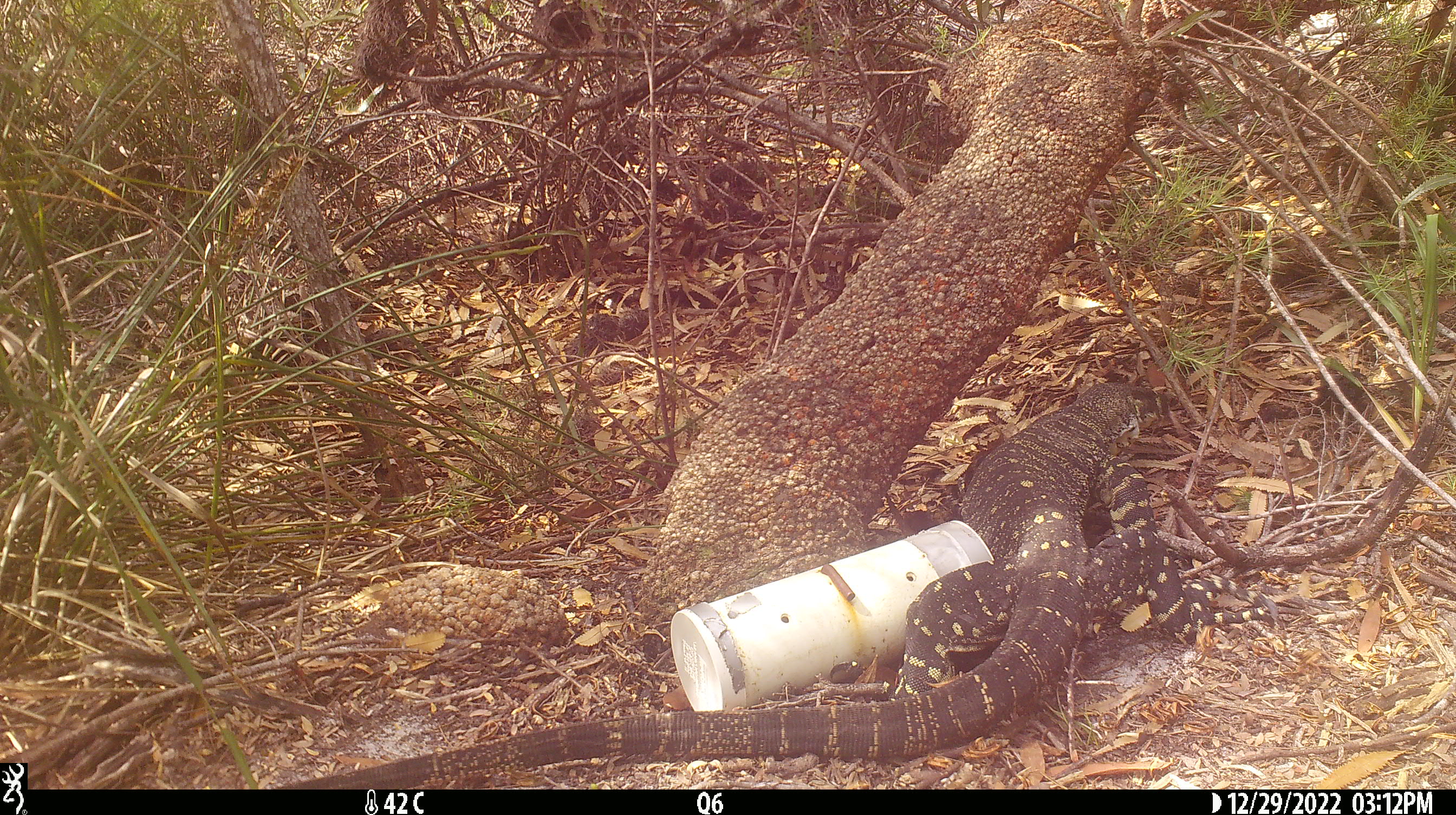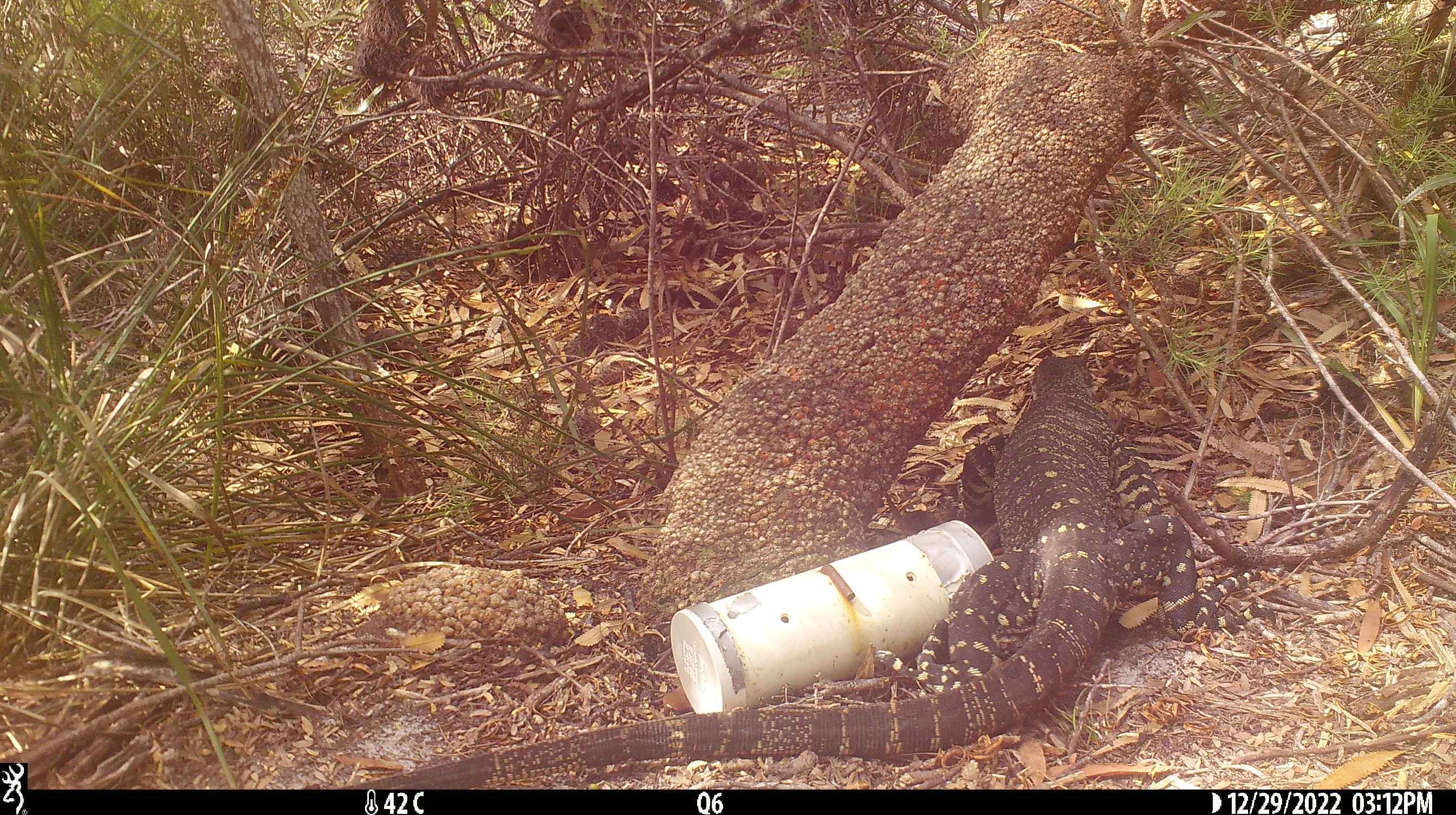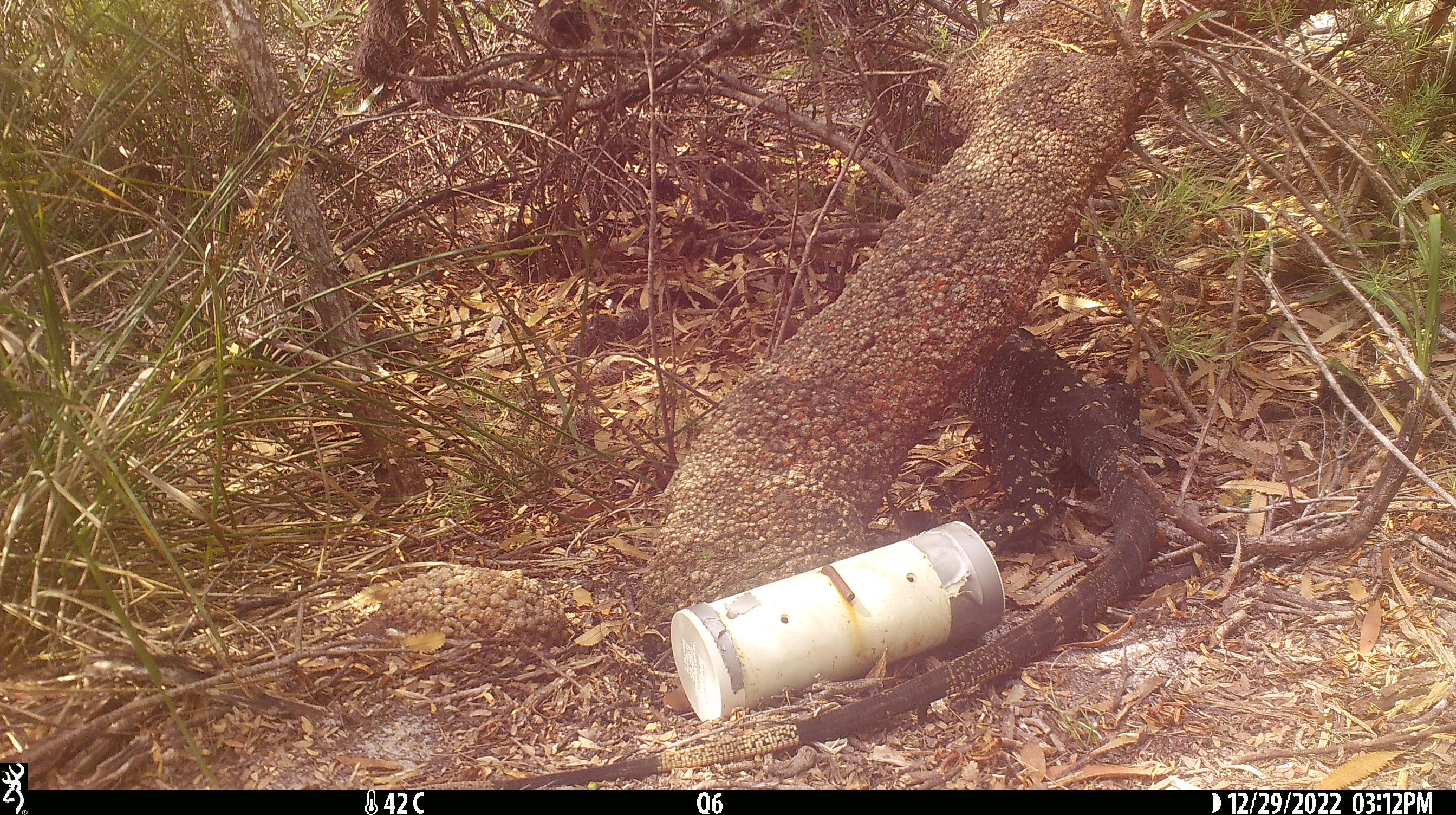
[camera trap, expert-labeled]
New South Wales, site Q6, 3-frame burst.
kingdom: Animalia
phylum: Chordata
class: Reptilia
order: Squamata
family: Varanidae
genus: Varanus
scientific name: Varanus varius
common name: lace monitor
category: goanna